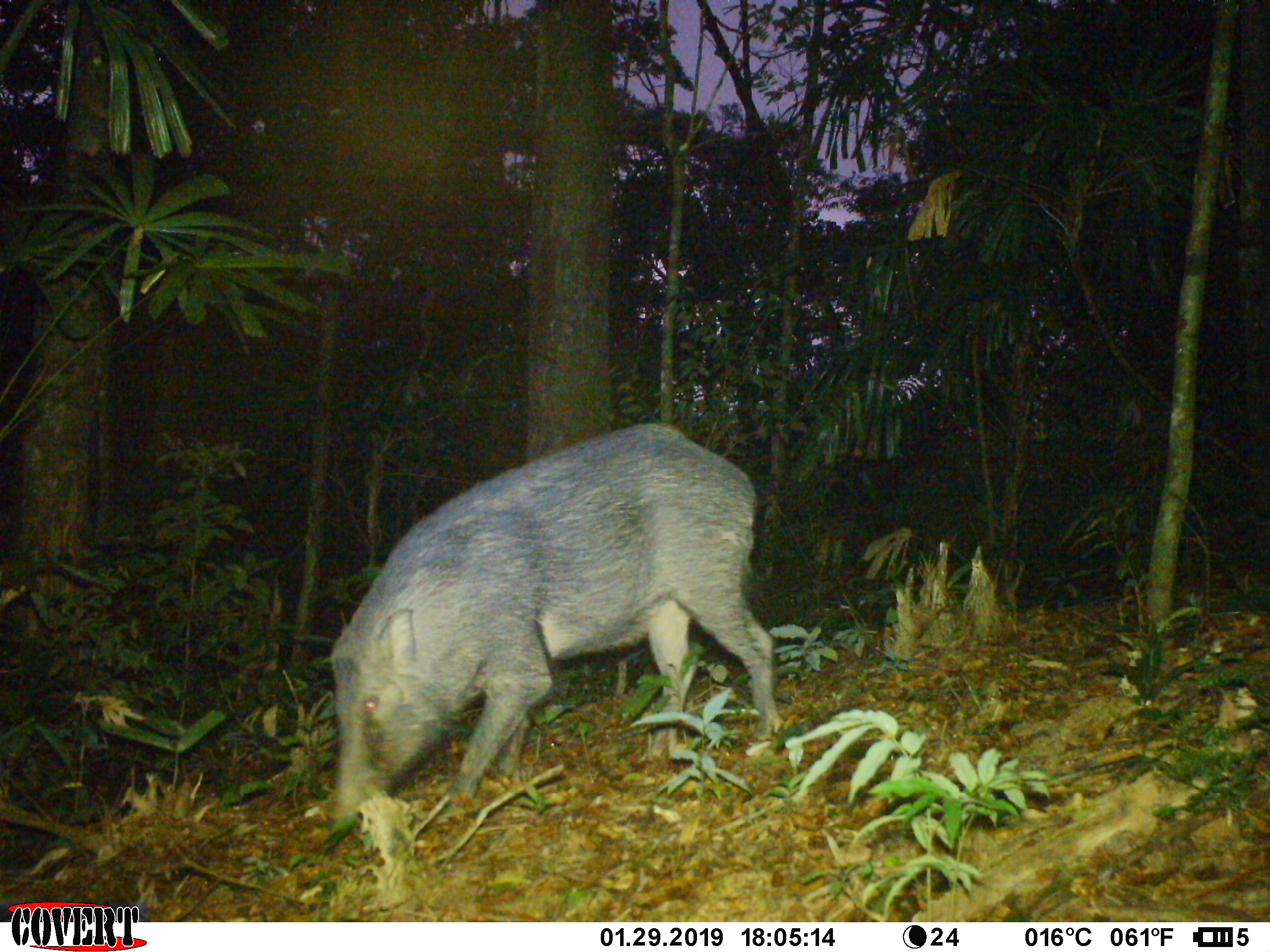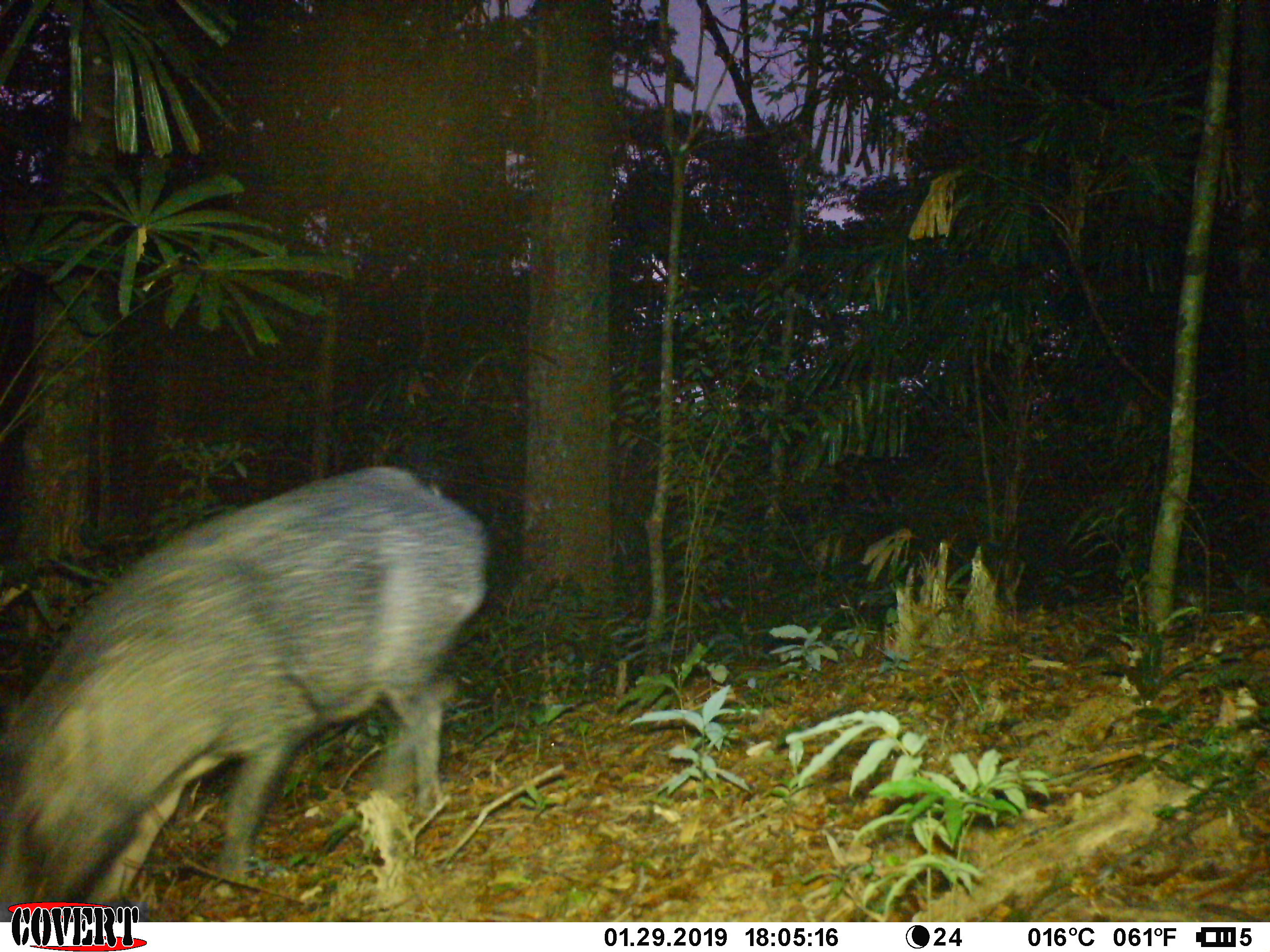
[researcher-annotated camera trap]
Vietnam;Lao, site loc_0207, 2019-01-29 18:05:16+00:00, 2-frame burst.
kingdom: Animalia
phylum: Chordata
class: Mammalia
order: Artiodactyla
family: Suidae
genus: Sus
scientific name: Sus scrofa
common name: eurasian wild pig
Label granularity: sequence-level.